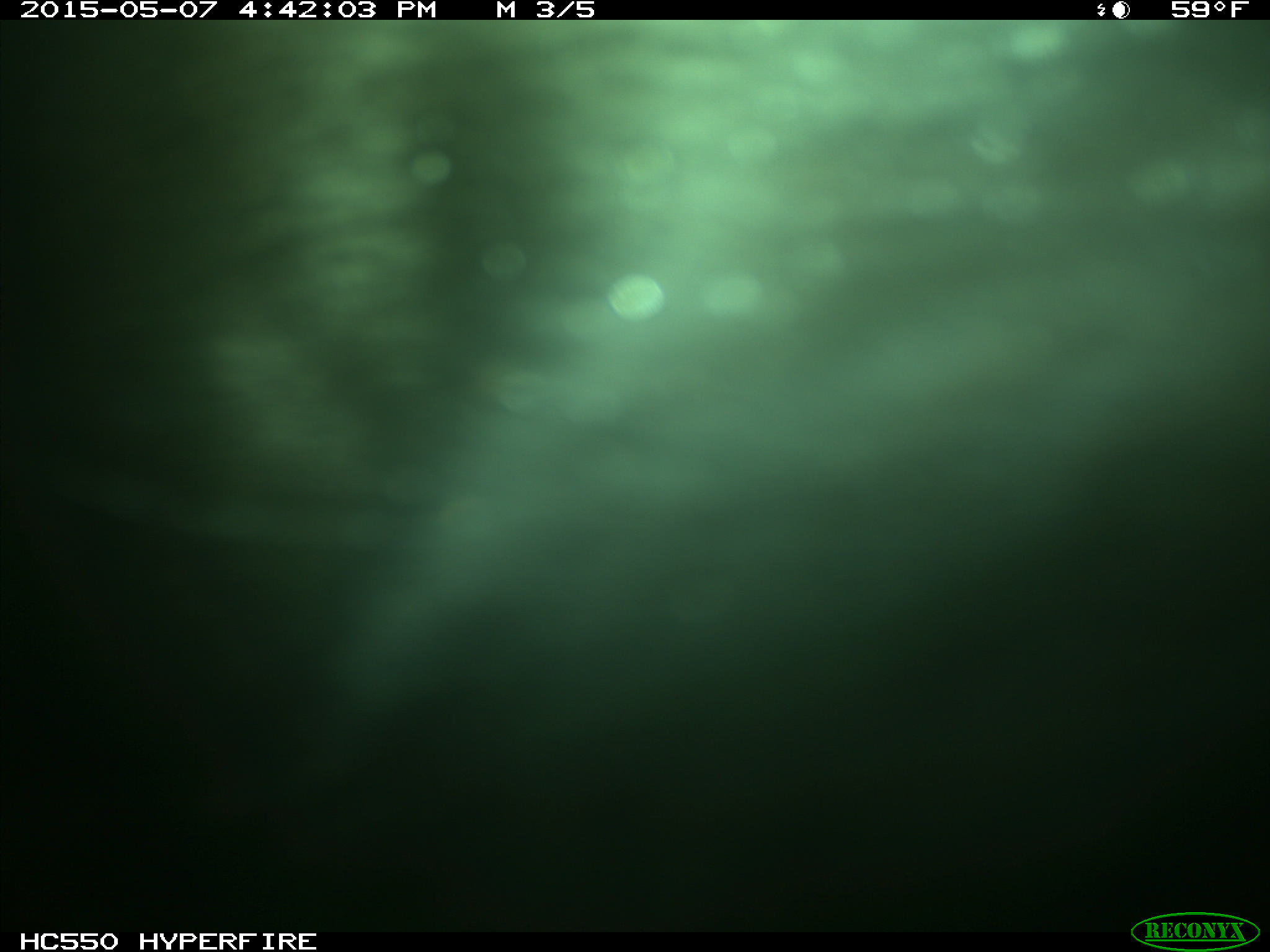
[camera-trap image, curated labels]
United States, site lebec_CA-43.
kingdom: Animalia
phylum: Chordata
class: Mammalia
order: Artiodactyla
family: Bovidae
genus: Bos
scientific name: Bos taurus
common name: domestic cow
Bos taurus (domestic cow).